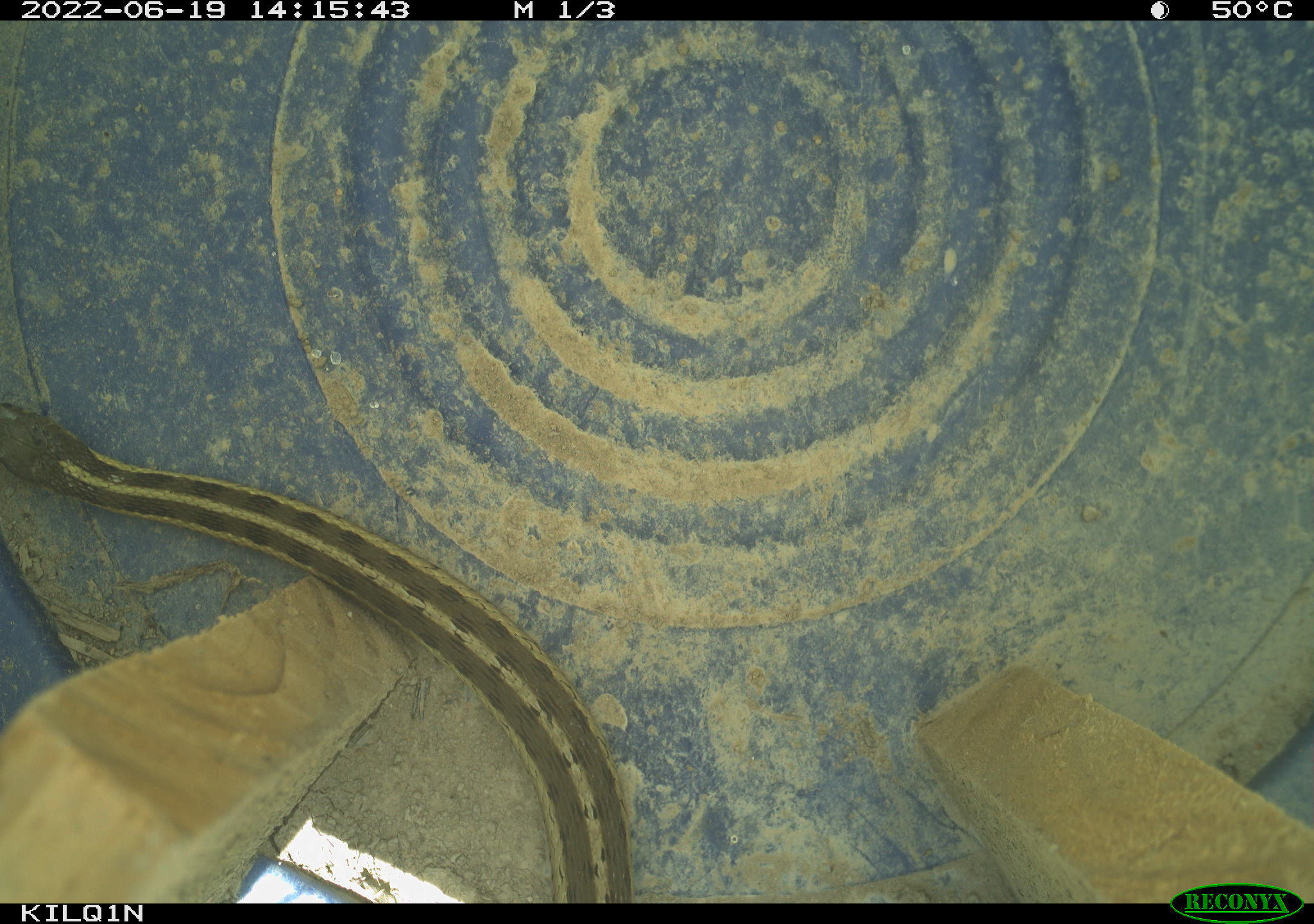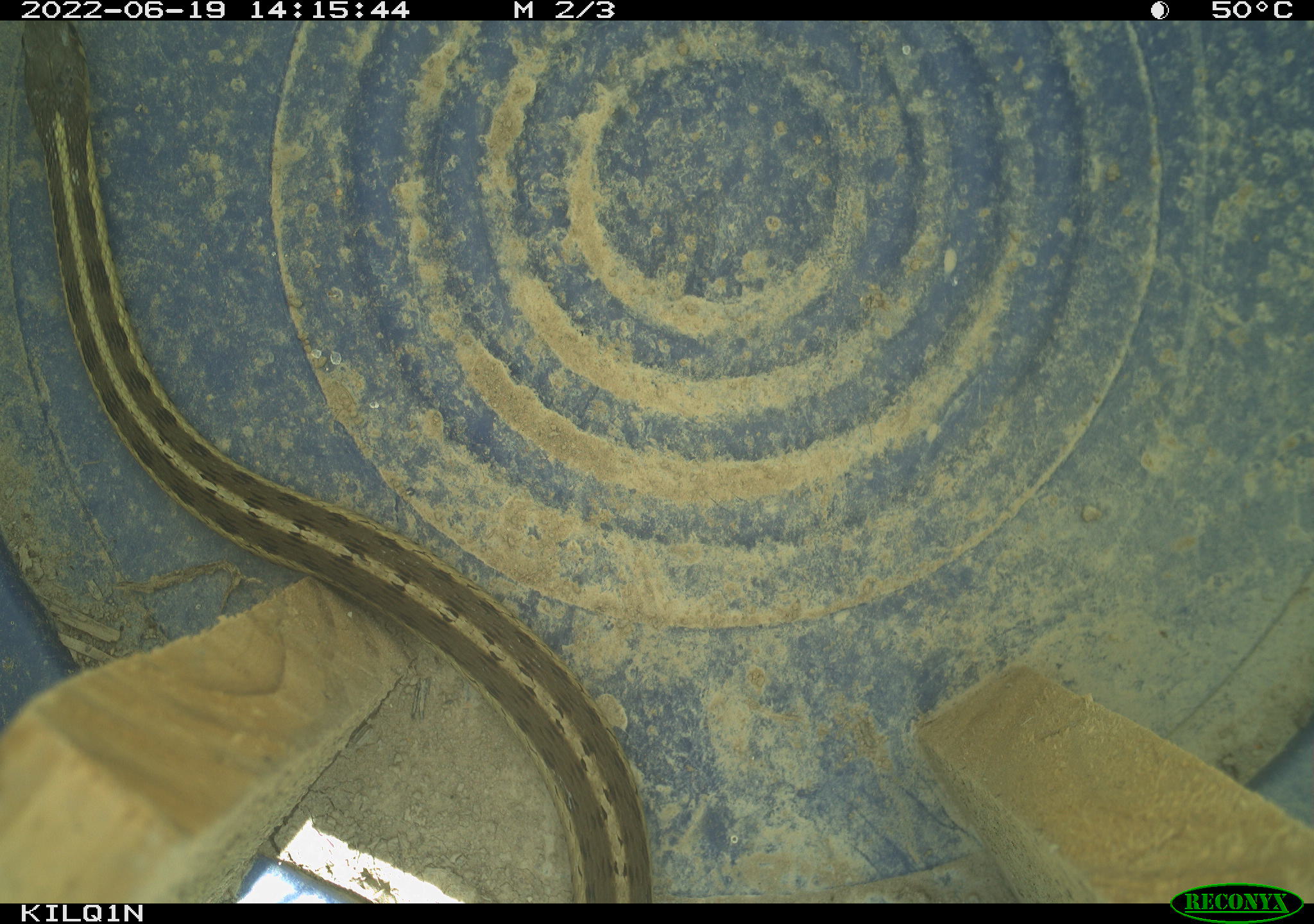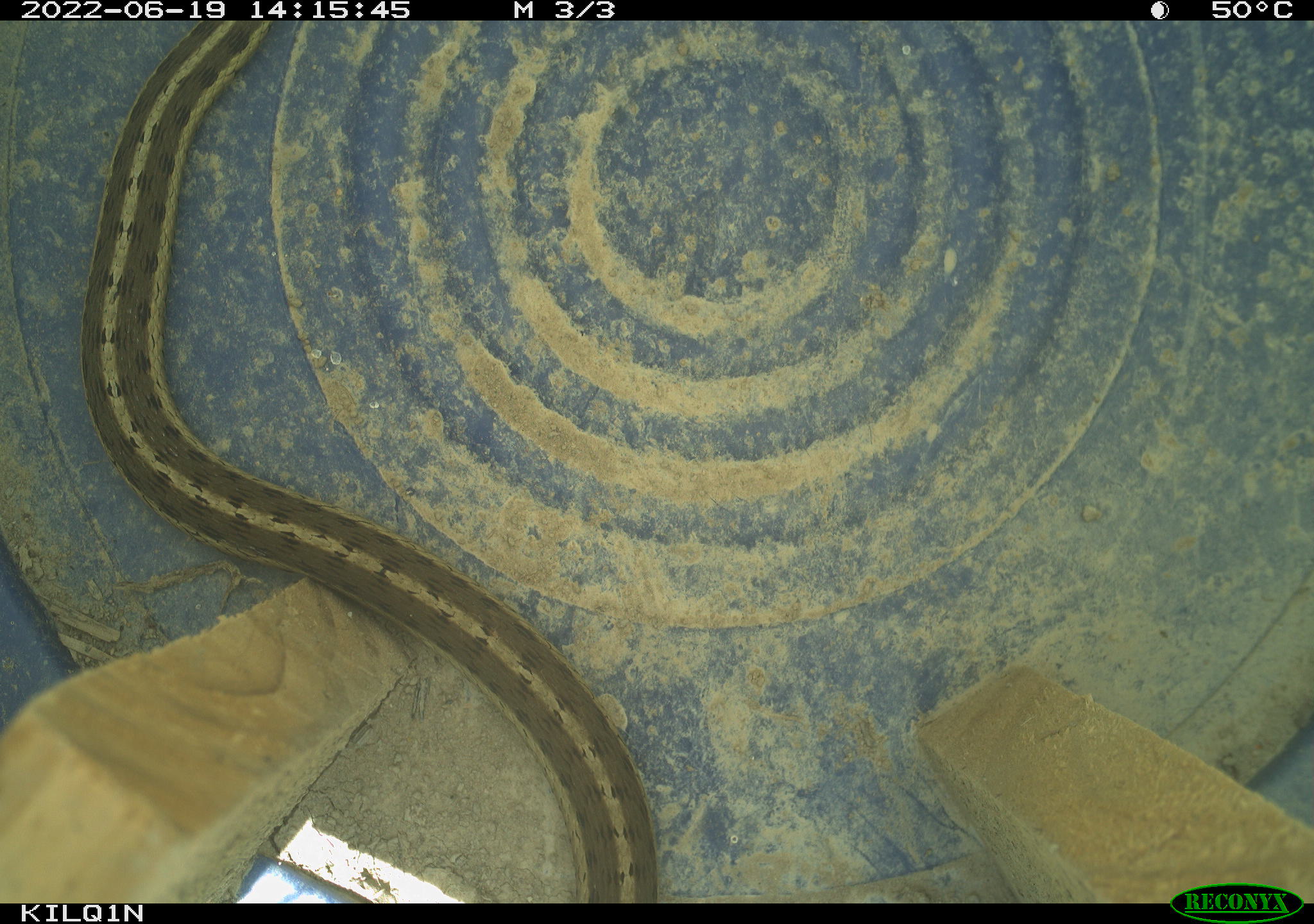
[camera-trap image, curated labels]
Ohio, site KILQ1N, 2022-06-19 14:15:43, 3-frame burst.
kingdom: Animalia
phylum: Chordata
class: Reptilia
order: Squamata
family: Colubridae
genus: Thamnophis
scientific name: Thamnophis sirtalis sirtalis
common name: eastern gartersnake